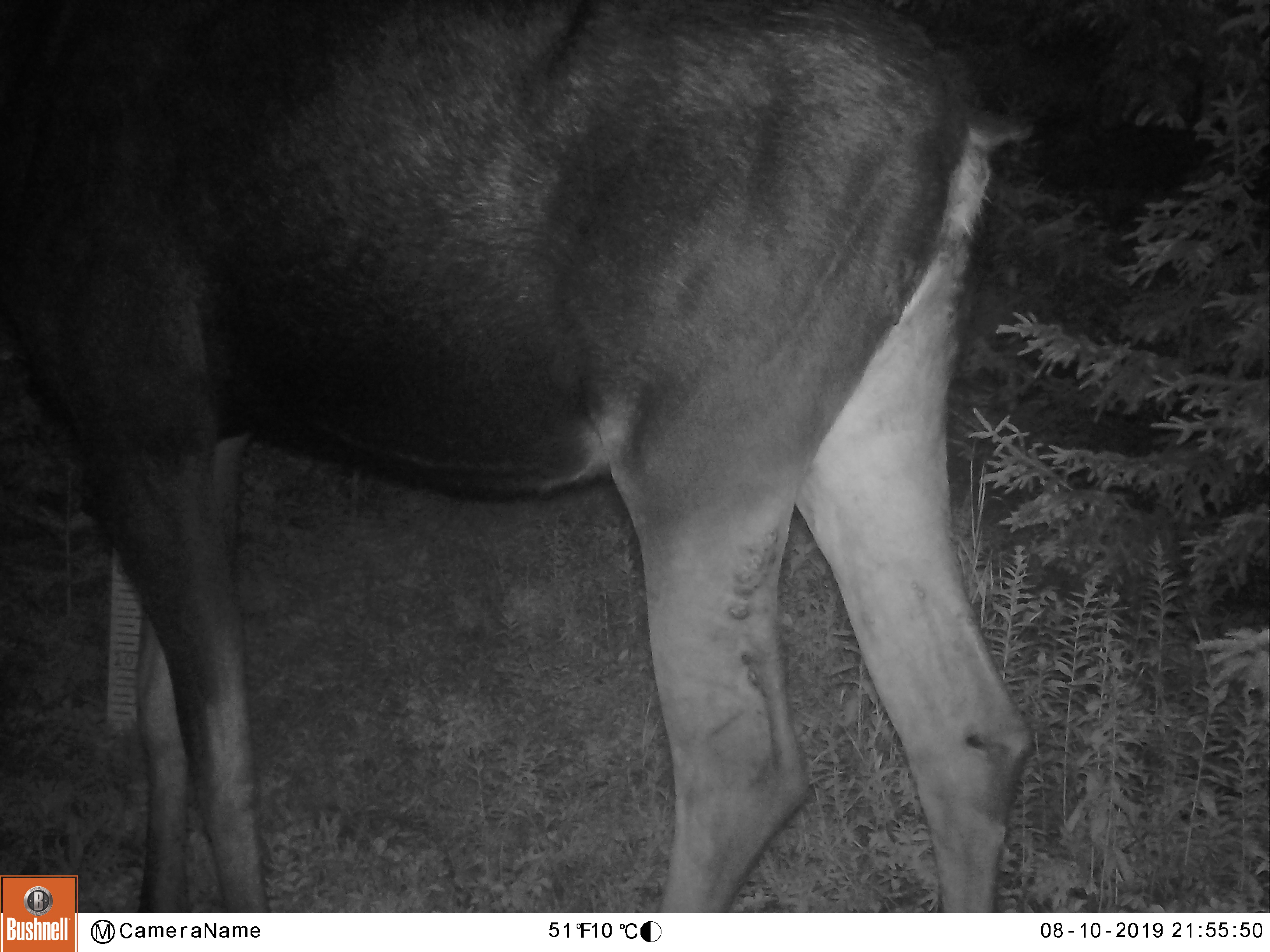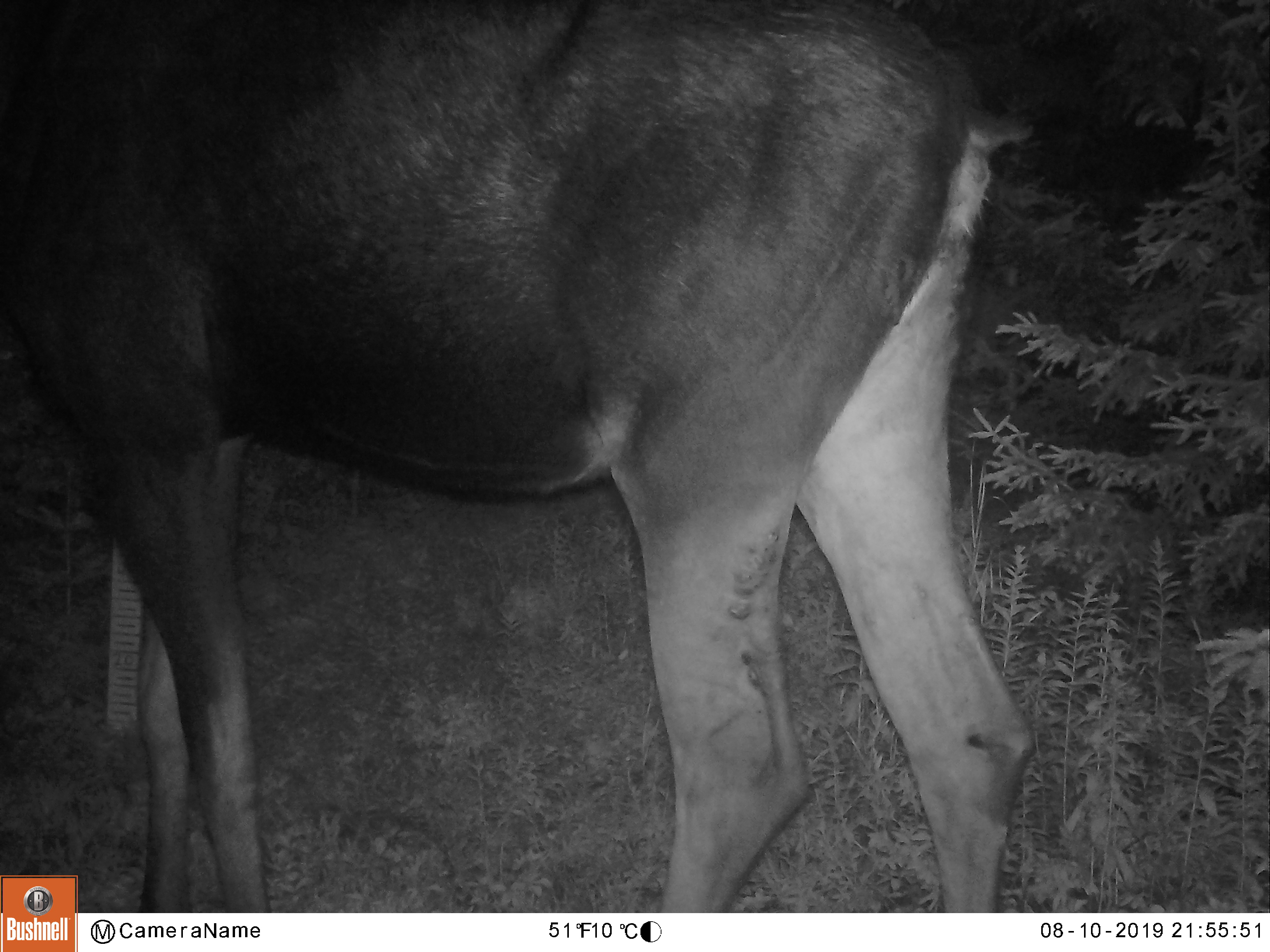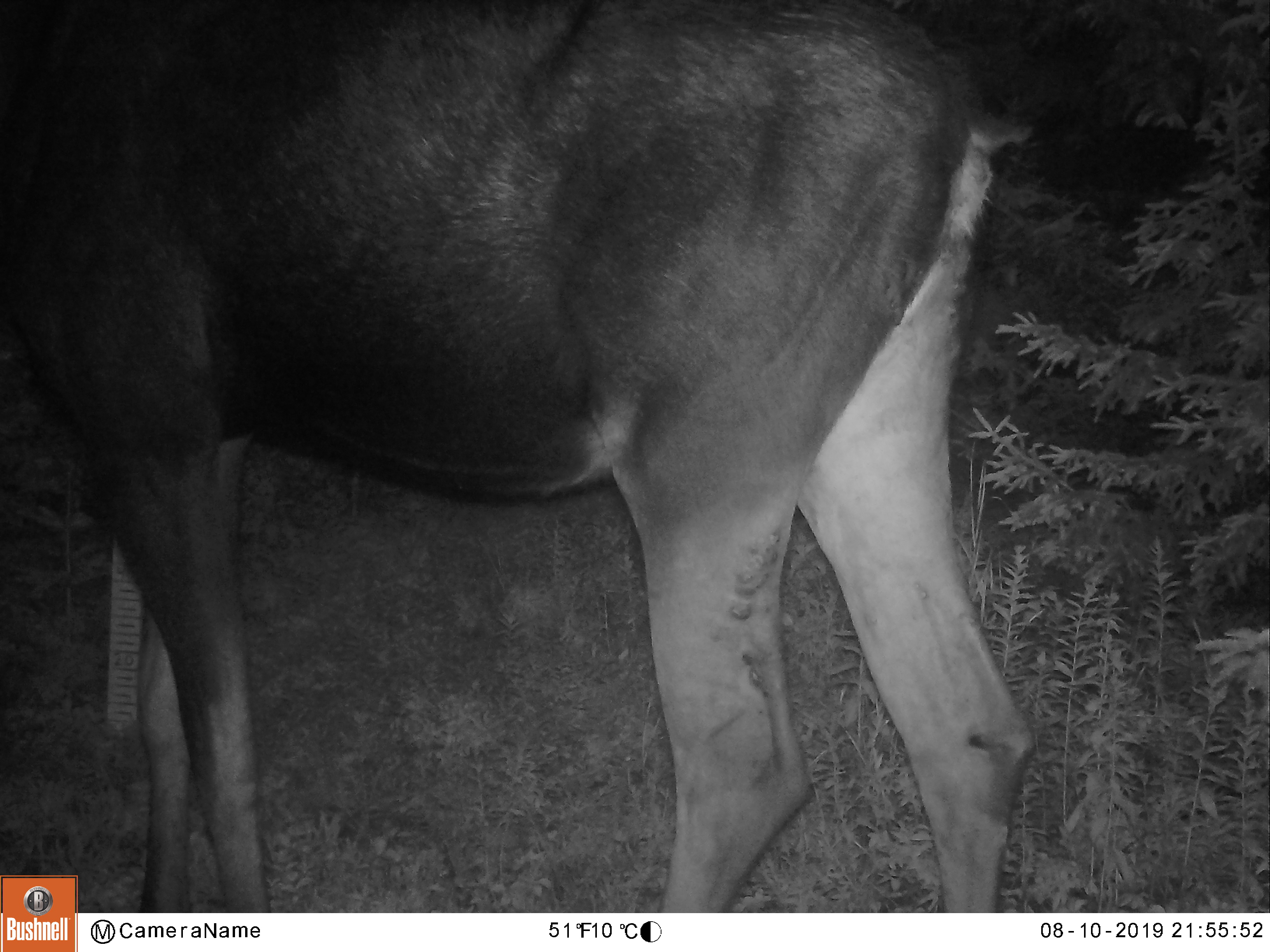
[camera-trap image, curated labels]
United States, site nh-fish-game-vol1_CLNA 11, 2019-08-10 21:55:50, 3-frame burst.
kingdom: Animalia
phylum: Chordata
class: Mammalia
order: Artiodactyla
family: Cervidae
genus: Alces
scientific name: Alces alces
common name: moose